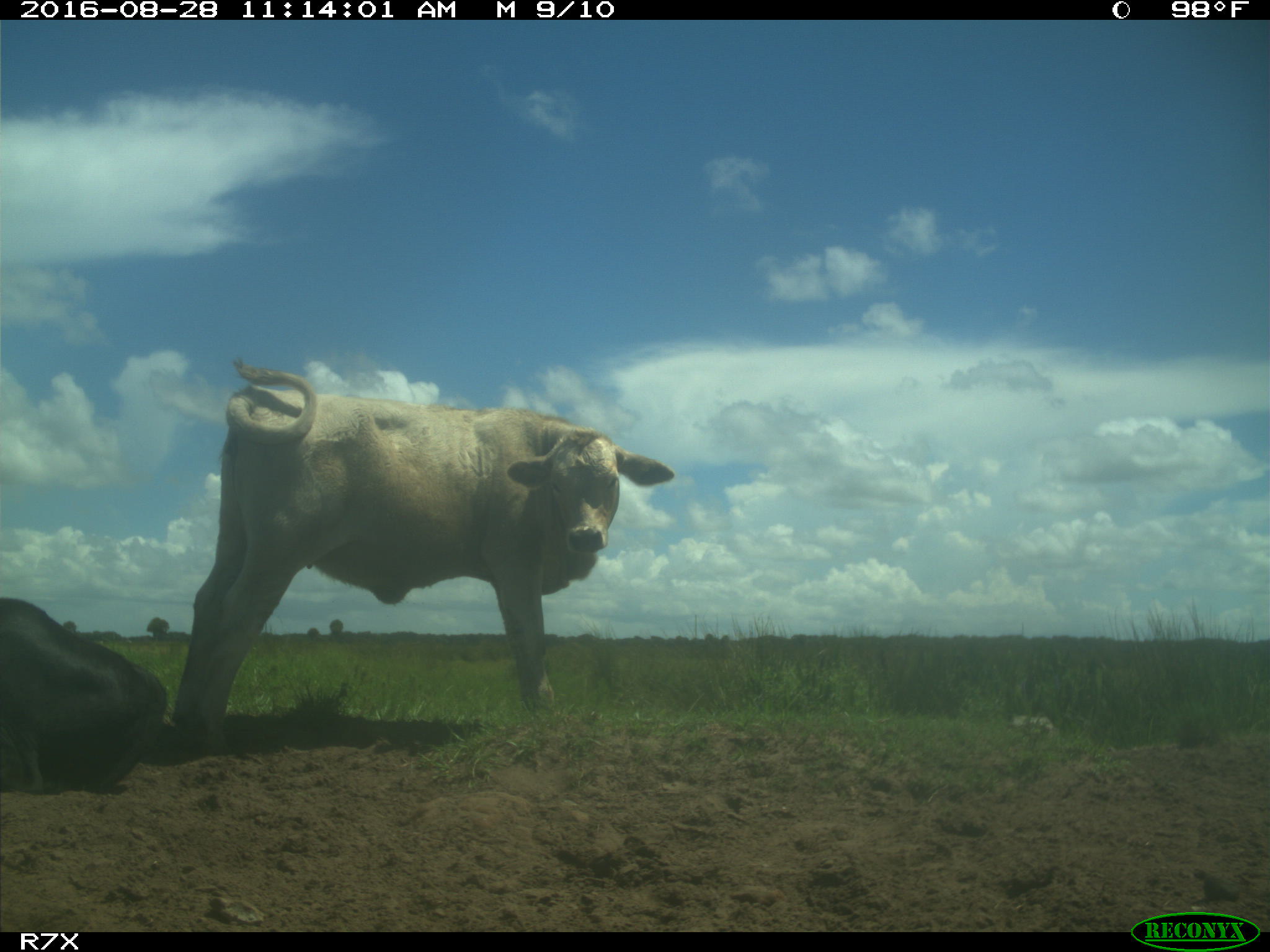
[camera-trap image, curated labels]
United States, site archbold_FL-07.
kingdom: Animalia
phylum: Chordata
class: Mammalia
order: Artiodactyla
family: Bovidae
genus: Bos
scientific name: Bos taurus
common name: domestic cow